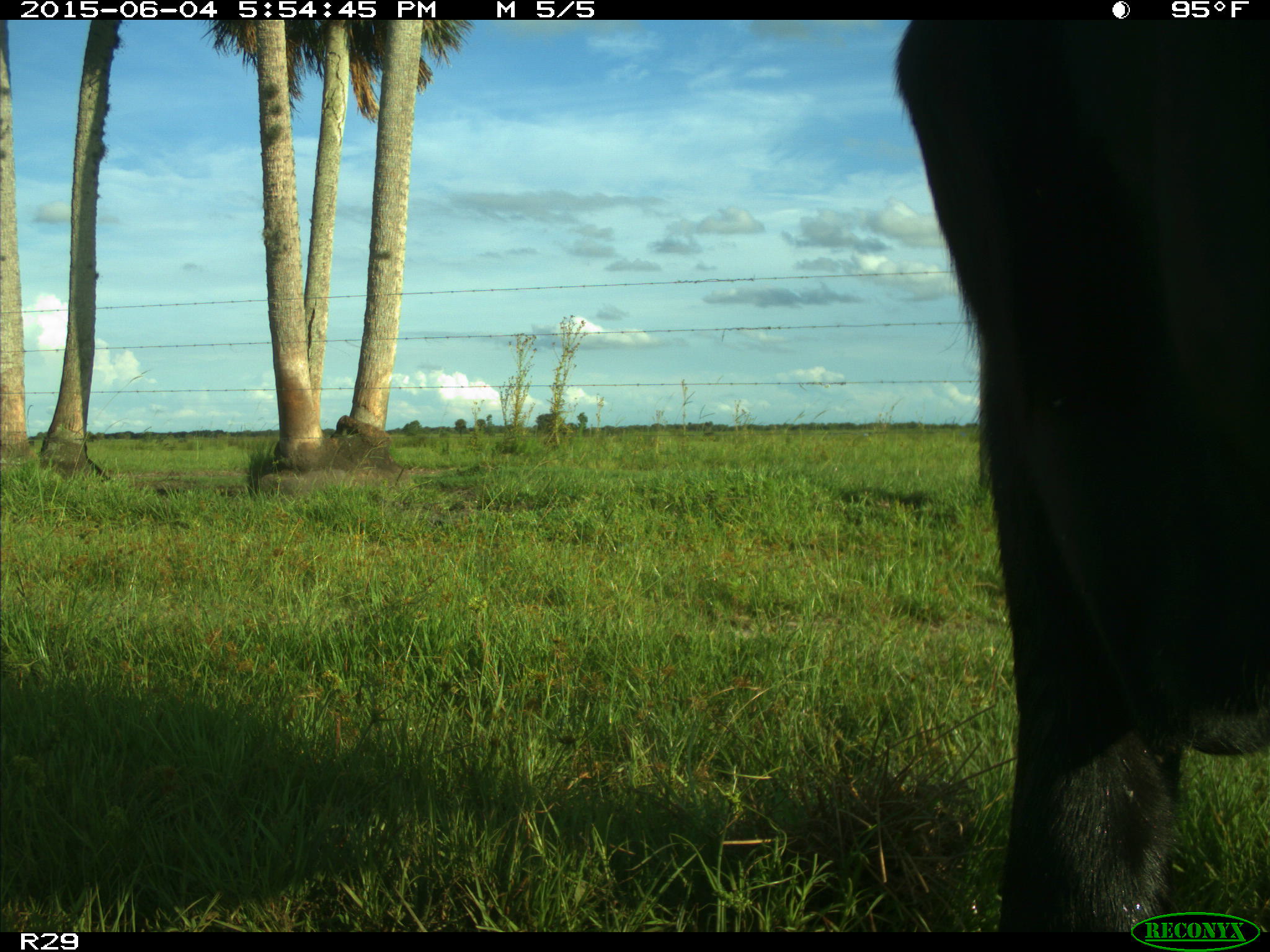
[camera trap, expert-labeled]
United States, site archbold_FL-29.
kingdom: Animalia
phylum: Chordata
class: Mammalia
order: Artiodactyla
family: Bovidae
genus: Bos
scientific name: Bos taurus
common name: domestic cow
Bos taurus (domestic cow).